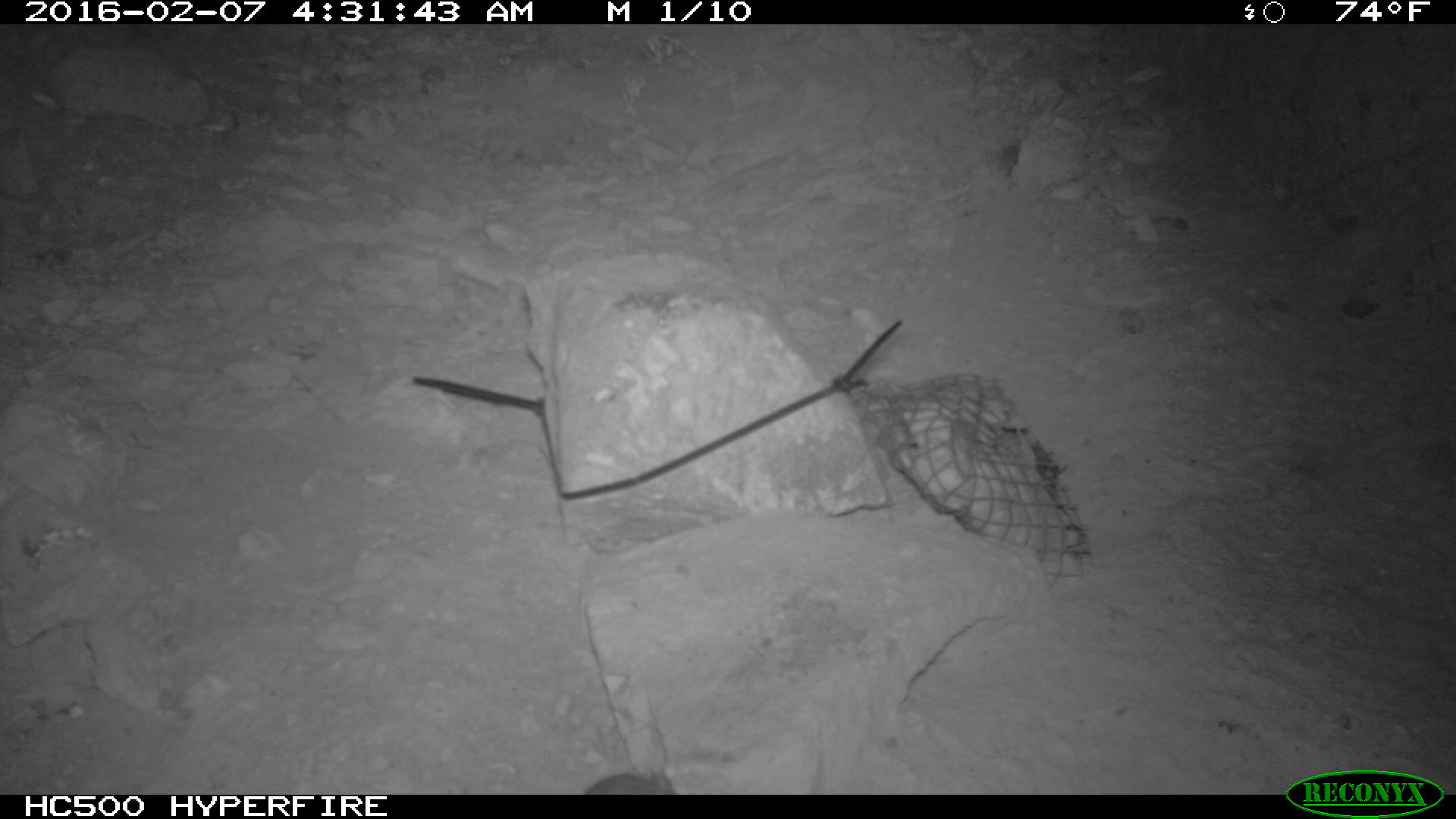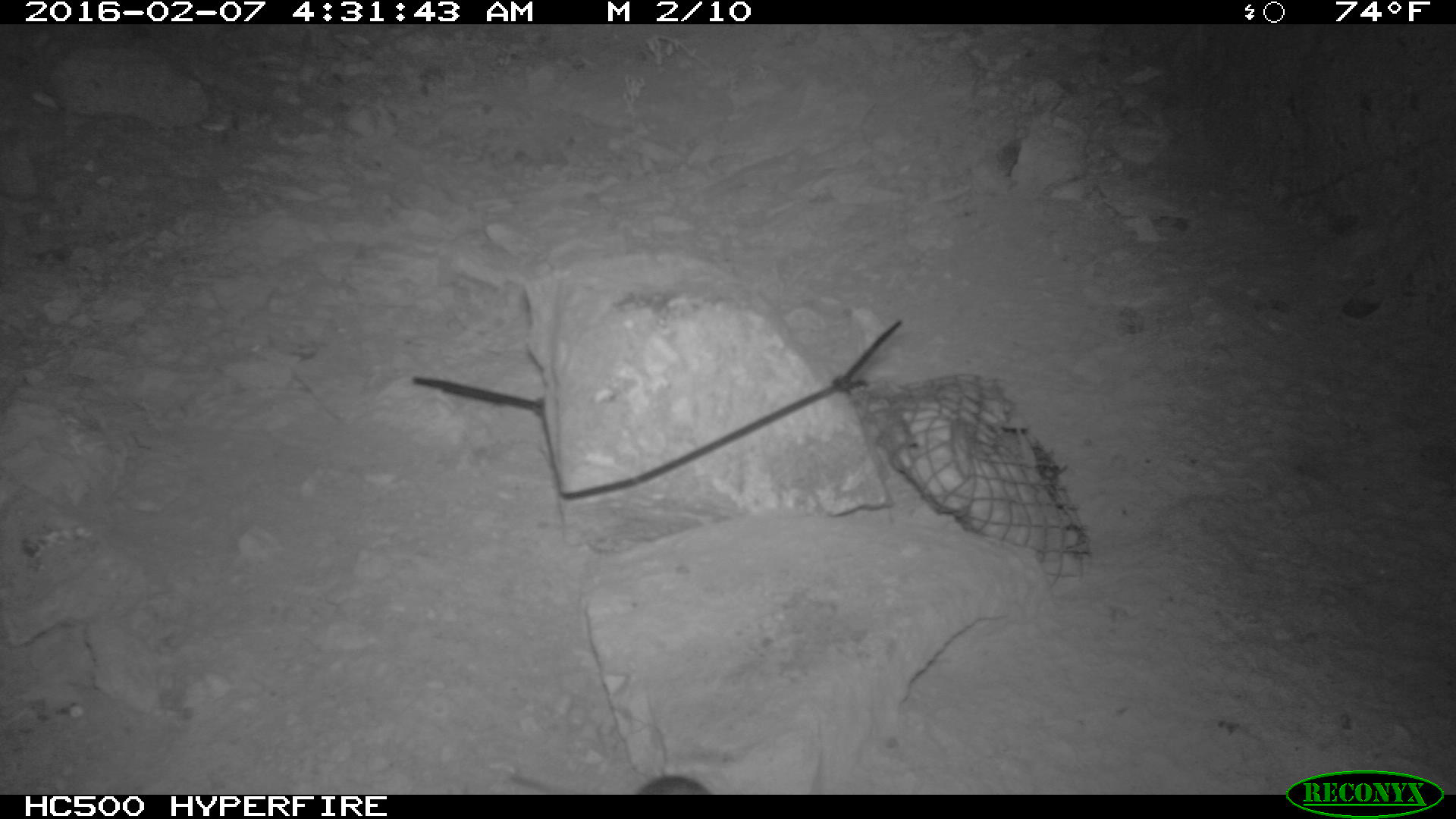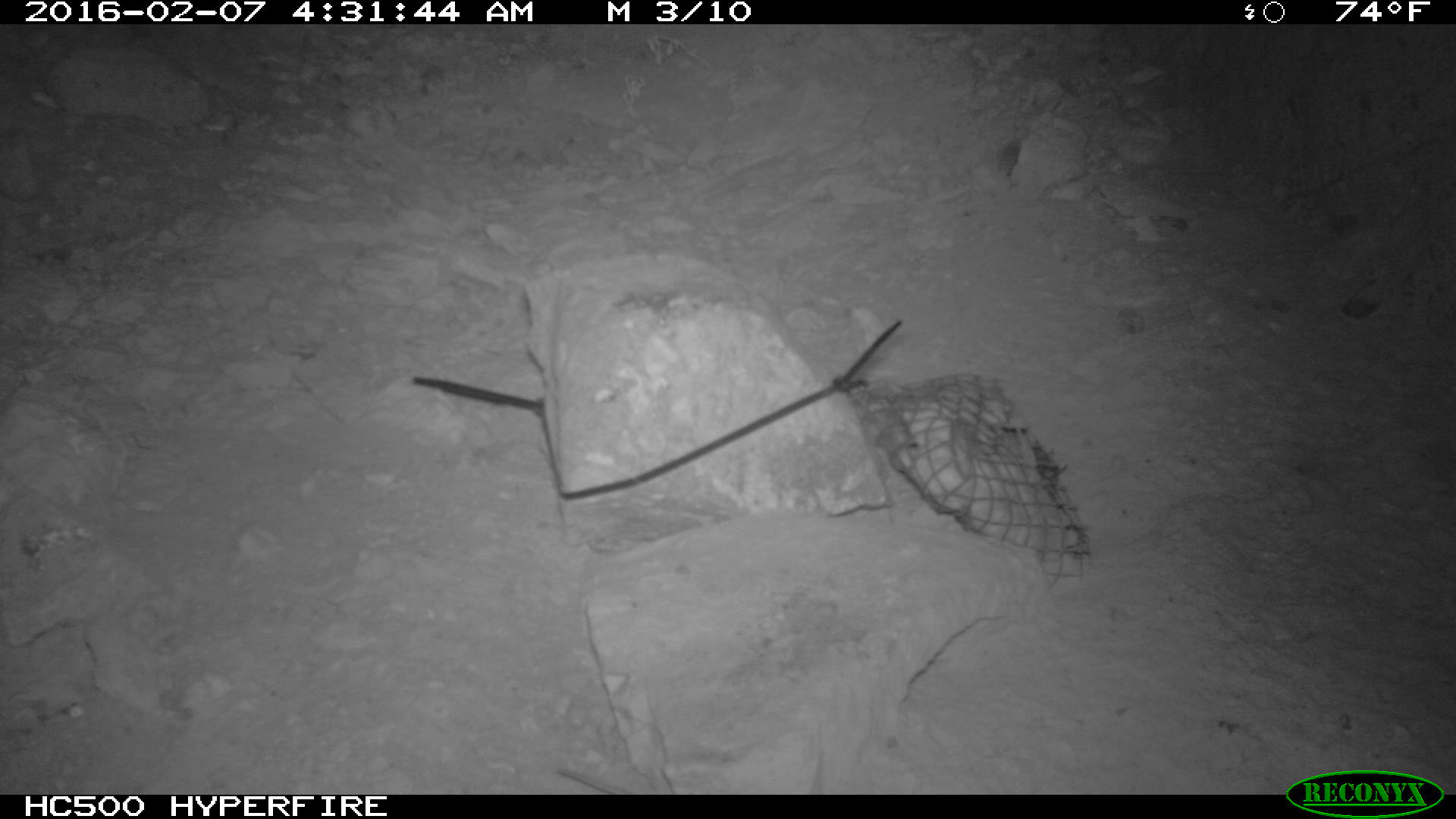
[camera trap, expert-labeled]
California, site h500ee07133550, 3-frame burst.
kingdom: Animalia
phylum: Chordata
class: Mammalia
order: Rodentia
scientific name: Rodentia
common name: rodent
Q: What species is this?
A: Rodent (Rodentia).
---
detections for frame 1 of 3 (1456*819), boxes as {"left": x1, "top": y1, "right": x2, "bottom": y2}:
rodent: {"left": 583, "top": 769, "right": 673, "bottom": 795}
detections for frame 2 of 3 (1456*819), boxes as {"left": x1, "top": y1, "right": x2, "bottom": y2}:
rodent: {"left": 500, "top": 775, "right": 712, "bottom": 793}